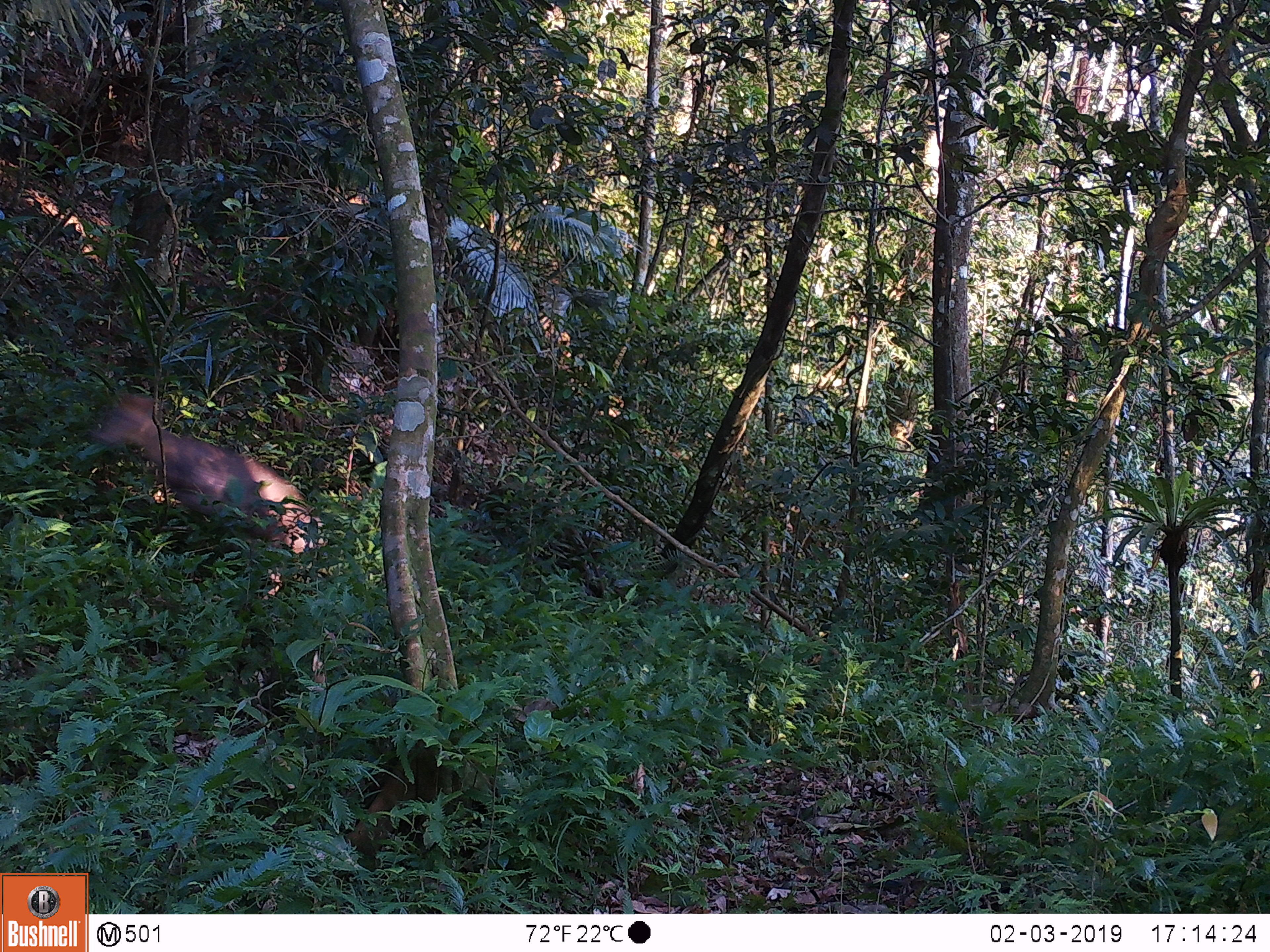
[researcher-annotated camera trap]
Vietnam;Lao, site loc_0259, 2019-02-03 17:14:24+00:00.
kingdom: Animalia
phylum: Chordata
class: Mammalia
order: Artiodactyla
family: Cervidae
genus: Muntiacus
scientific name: Muntiacus rooseveltorum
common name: roosevelt's muntjac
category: roosevelts muntjac group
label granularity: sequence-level